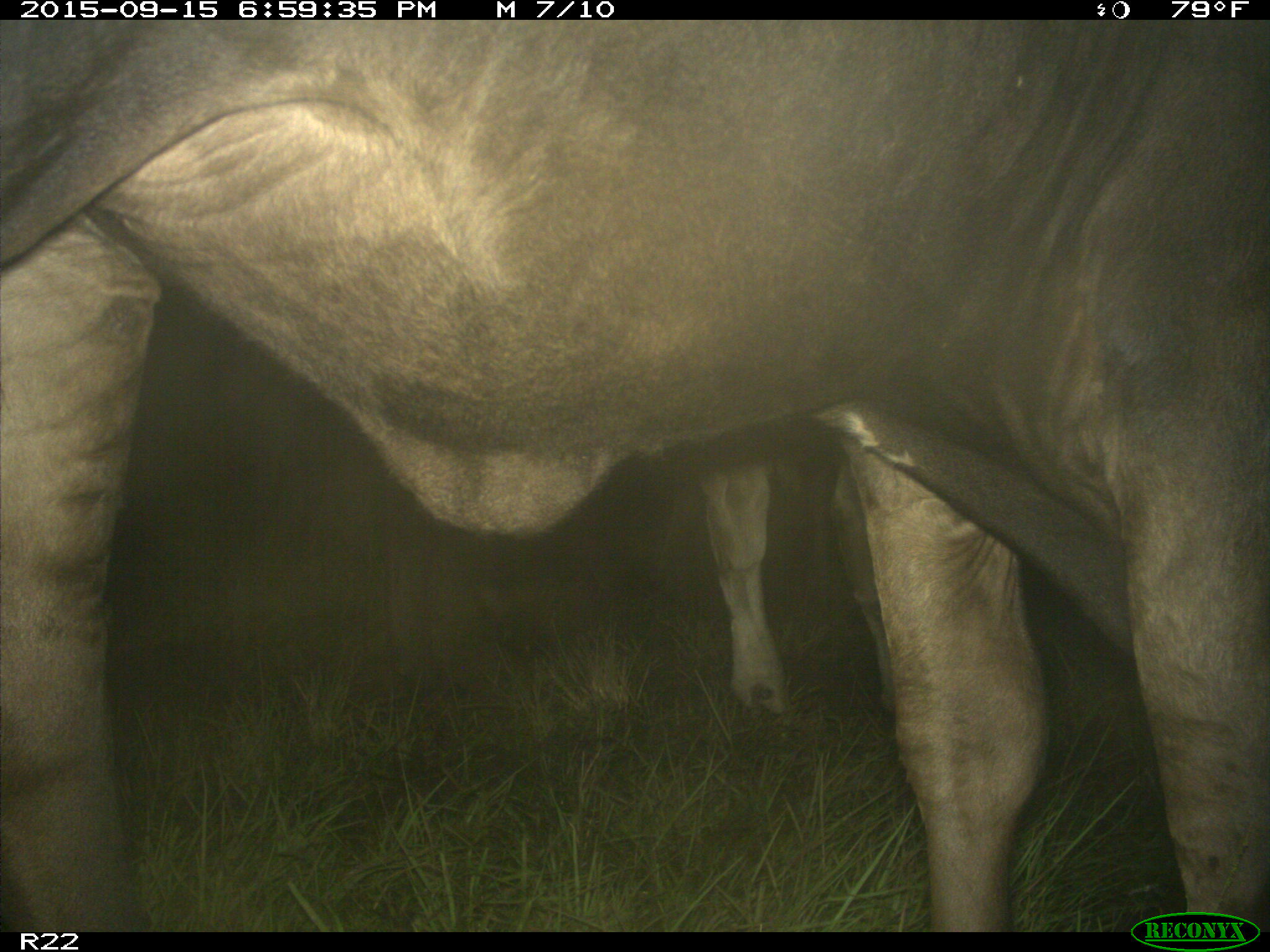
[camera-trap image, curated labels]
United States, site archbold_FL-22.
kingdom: Animalia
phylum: Chordata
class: Mammalia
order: Artiodactyla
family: Bovidae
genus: Bos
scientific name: Bos taurus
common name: domestic cow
Bos taurus (domestic cow).